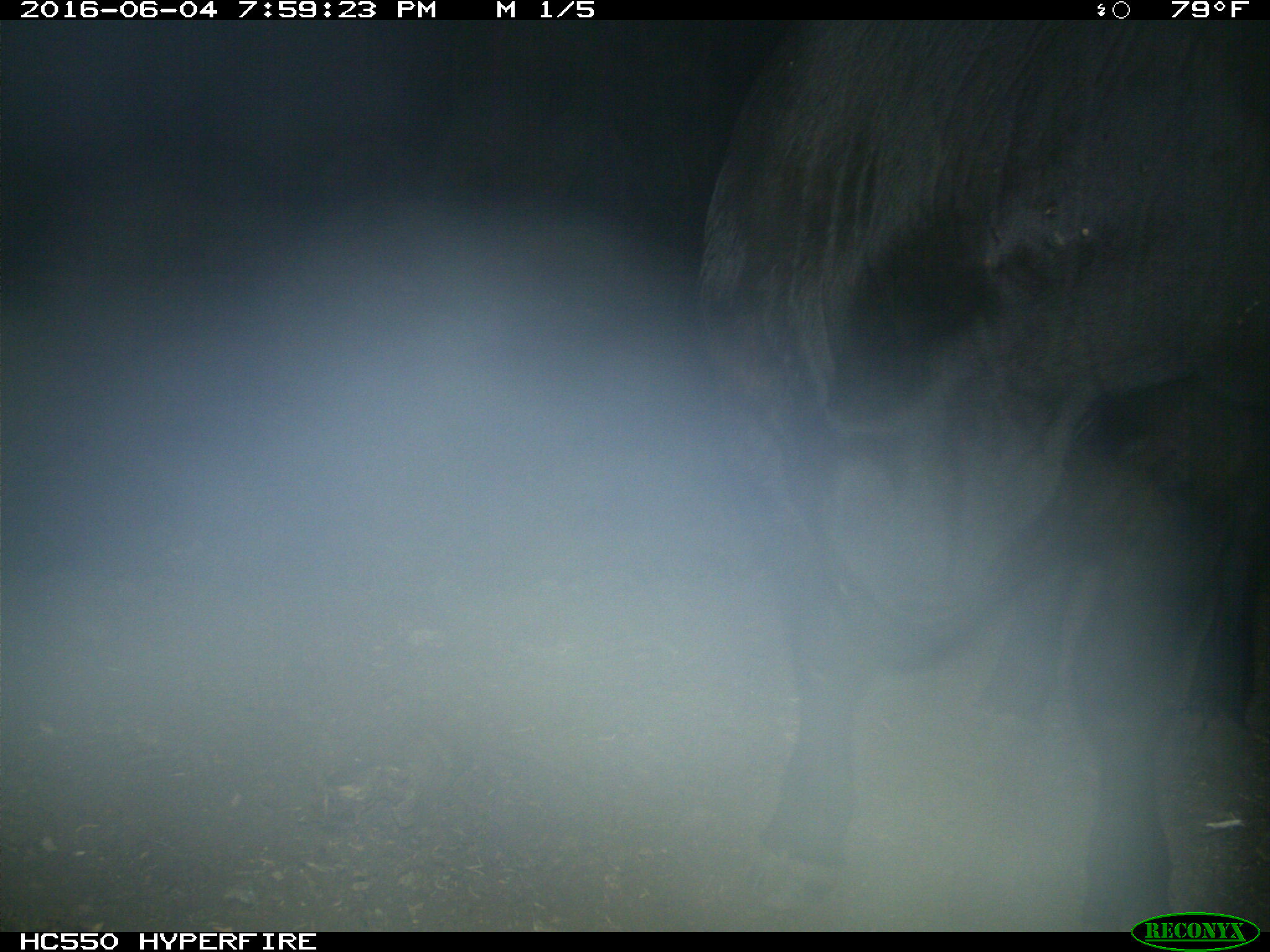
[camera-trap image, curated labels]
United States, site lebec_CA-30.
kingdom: Animalia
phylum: Chordata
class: Mammalia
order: Artiodactyla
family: Bovidae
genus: Bos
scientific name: Bos taurus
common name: domestic cow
Bos taurus (domestic cow).